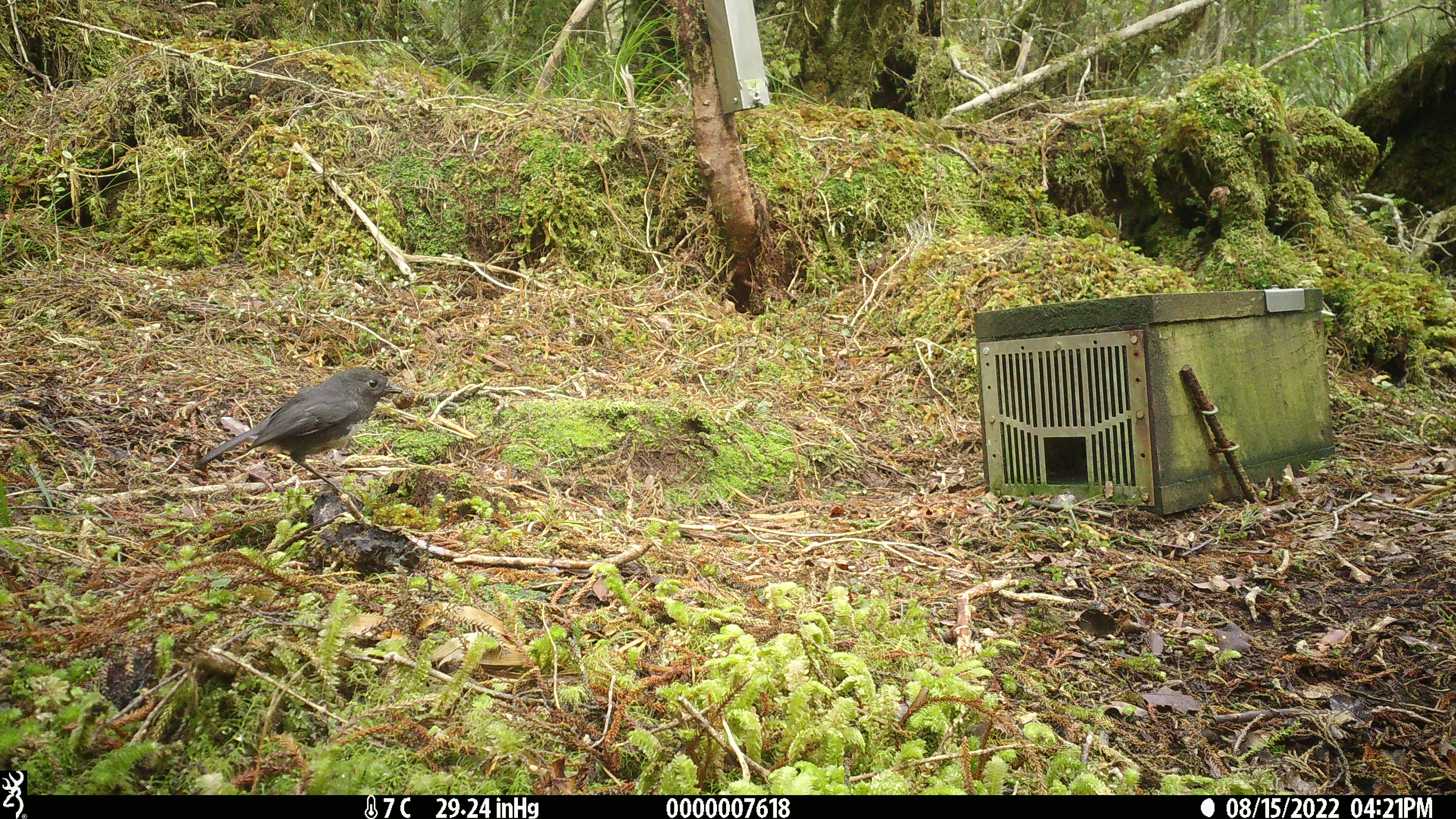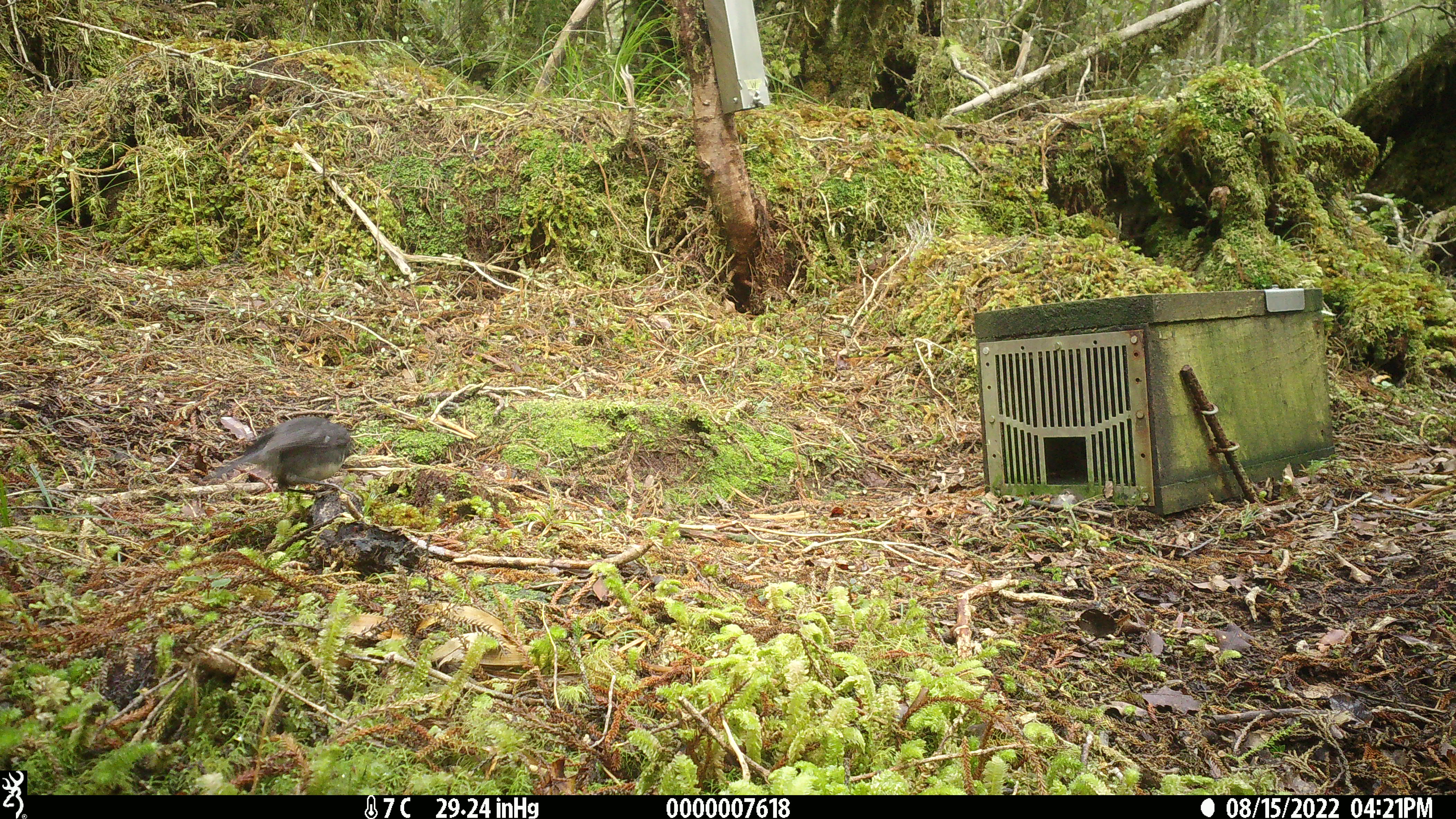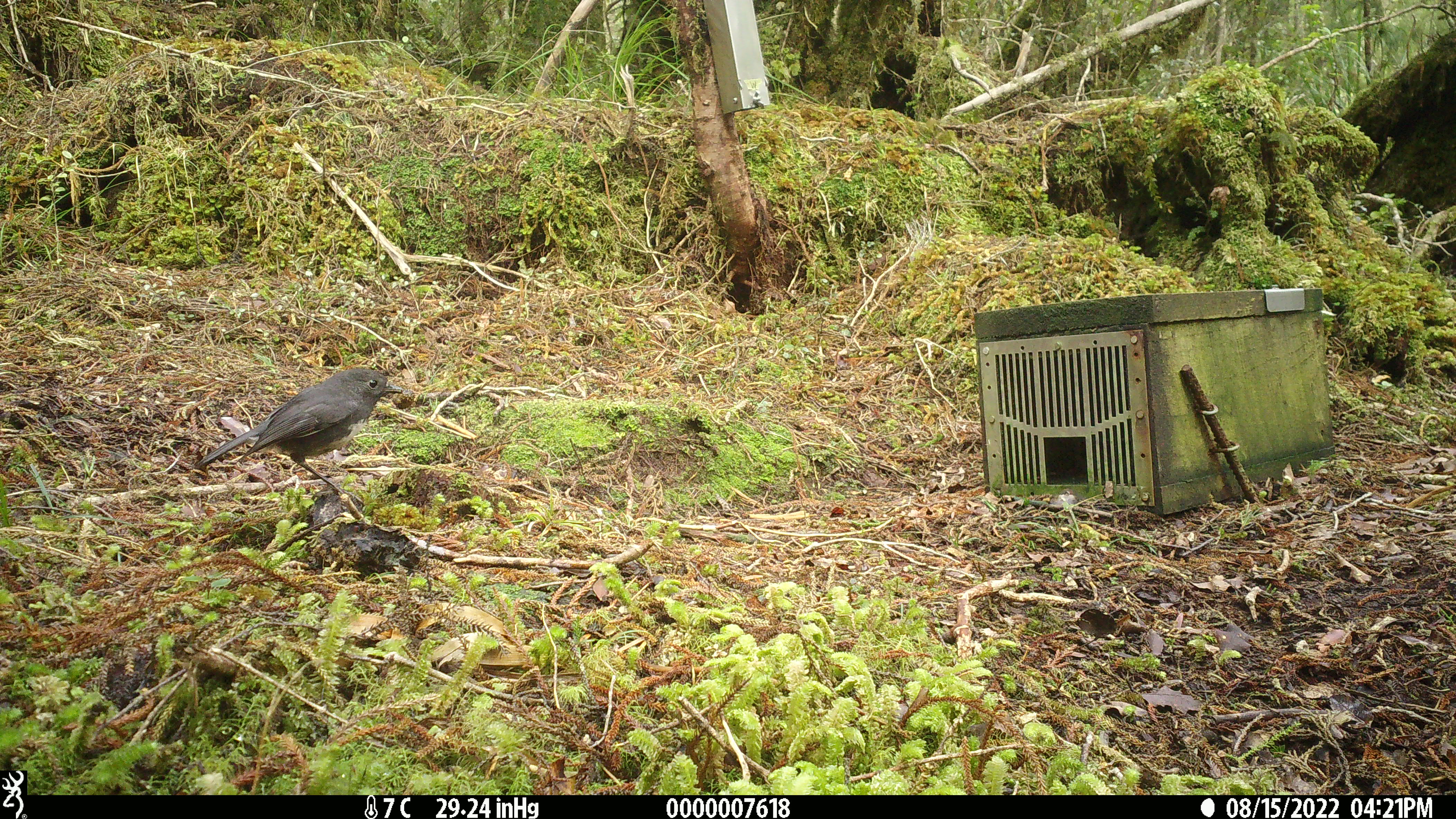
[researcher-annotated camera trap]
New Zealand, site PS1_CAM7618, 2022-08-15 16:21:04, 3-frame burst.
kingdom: Animalia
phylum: Chordata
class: Aves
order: Passeriformes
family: Petroicidae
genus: Petroica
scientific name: Petroica australis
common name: new zealand robin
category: robin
Robin (new zealand robin) (Petroica australis).